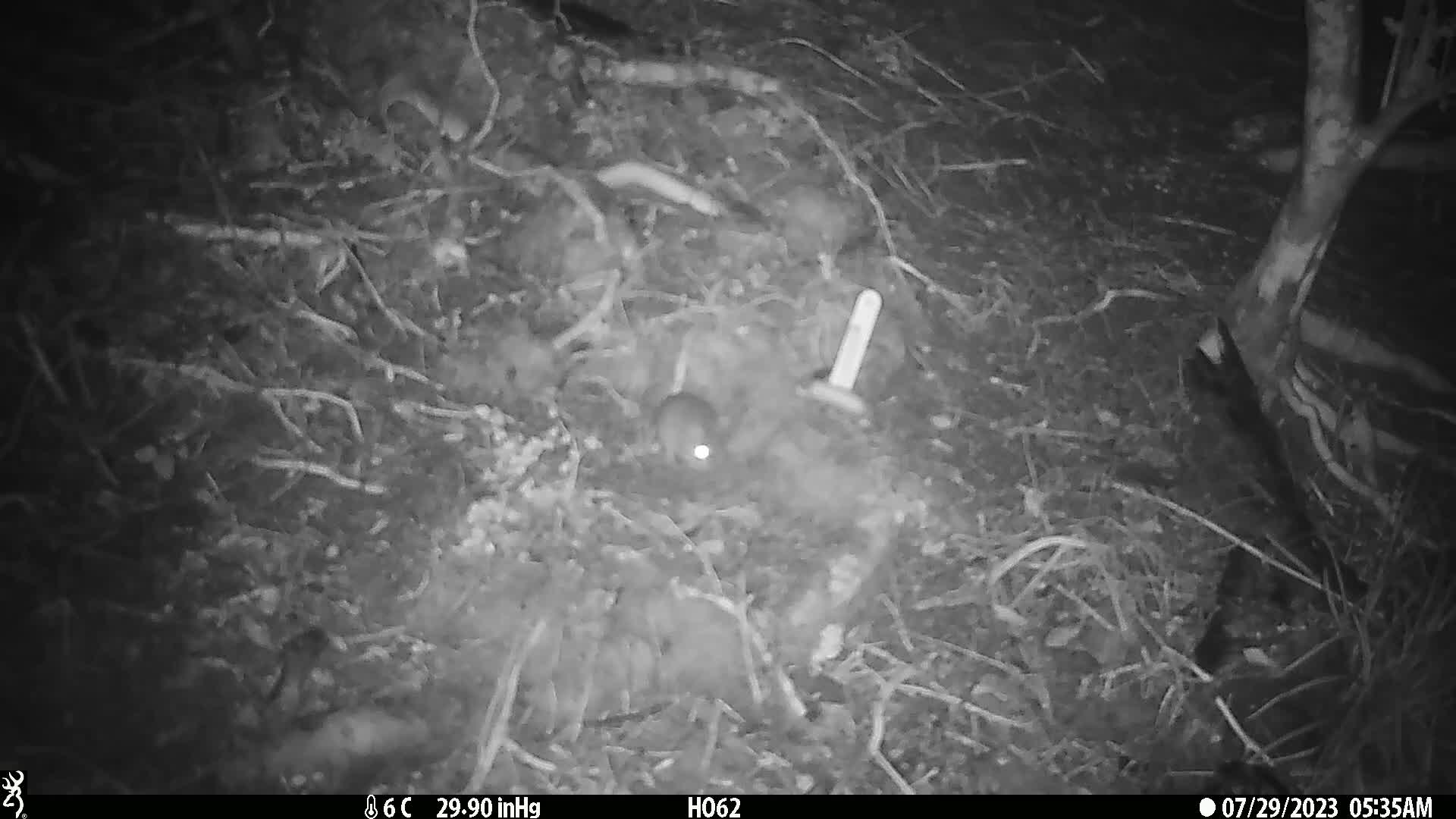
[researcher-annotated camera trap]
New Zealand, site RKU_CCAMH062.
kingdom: Animalia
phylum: Chordata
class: Mammalia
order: Rodentia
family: Muridae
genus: Rattus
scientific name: Rattus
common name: rat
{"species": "rat (Rattus)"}